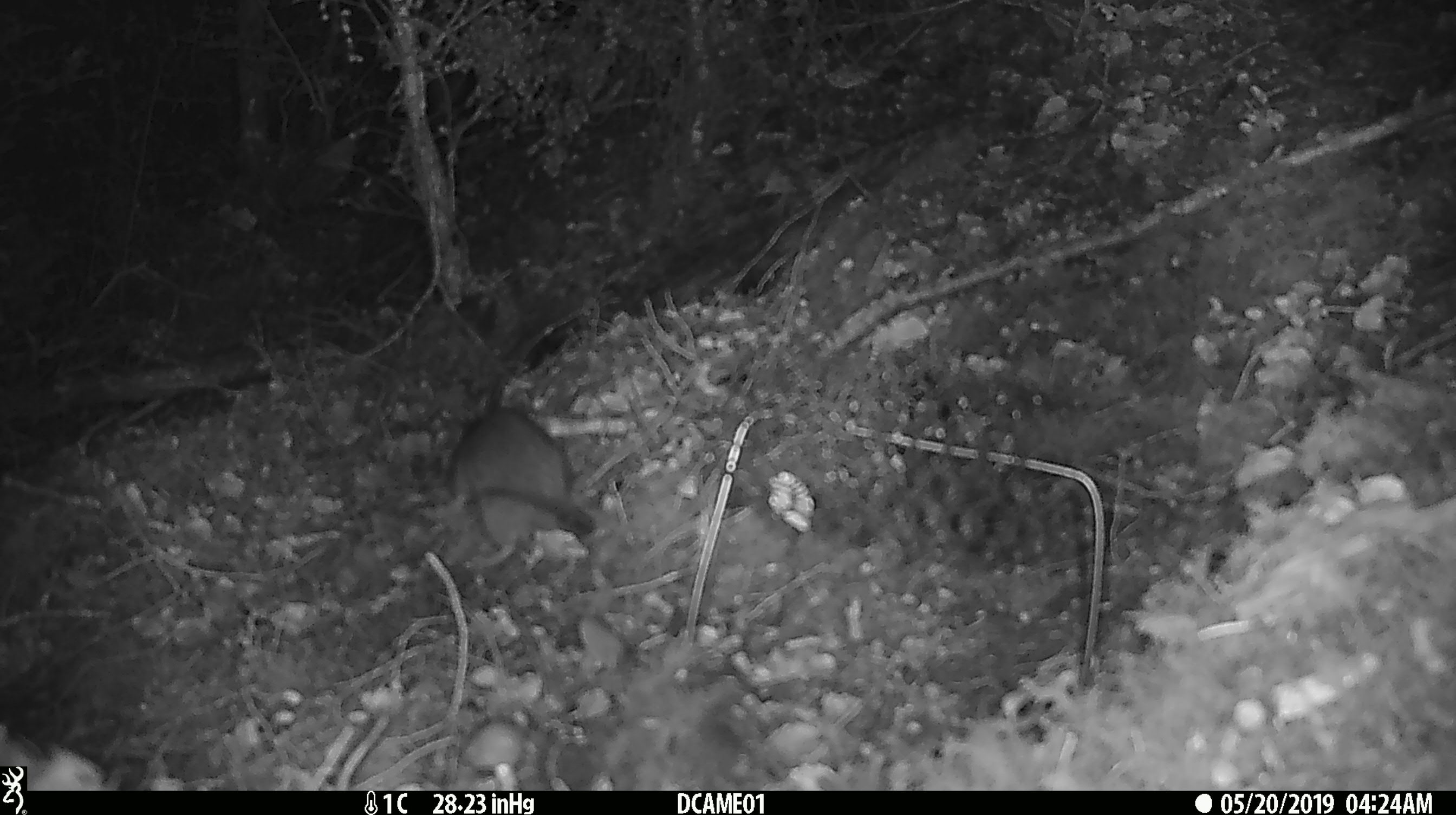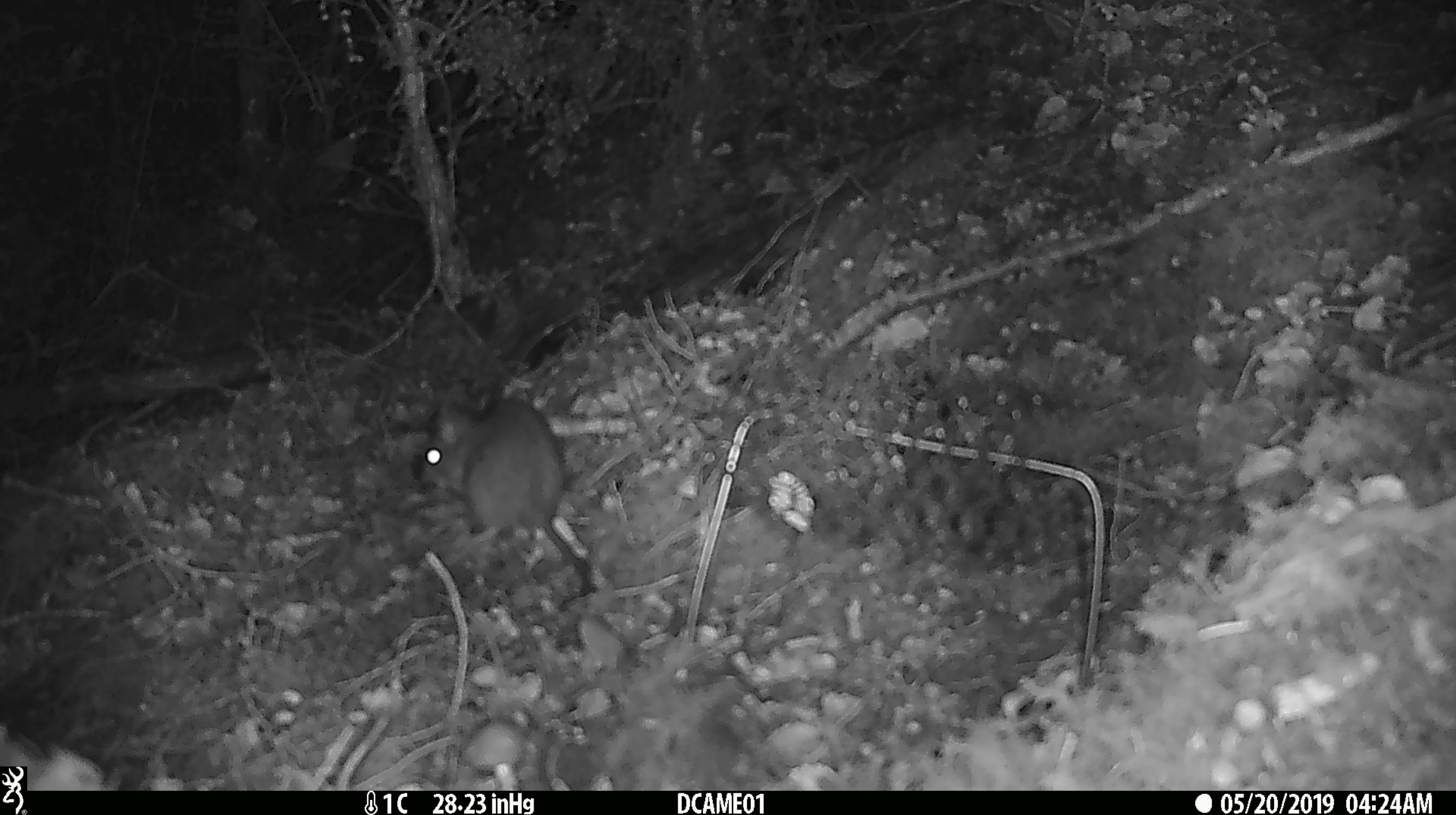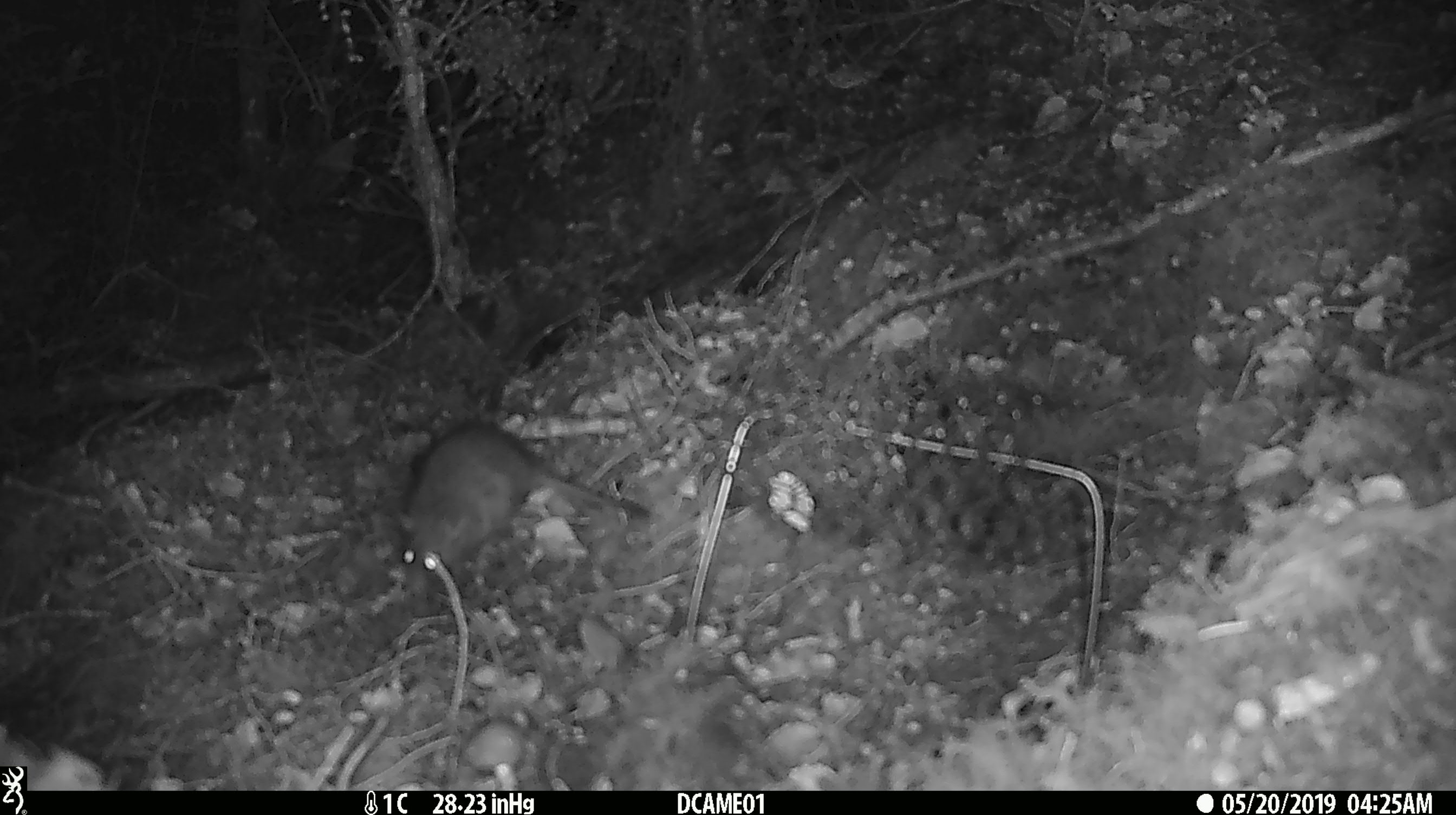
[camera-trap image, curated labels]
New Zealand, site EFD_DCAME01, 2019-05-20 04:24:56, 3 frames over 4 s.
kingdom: Animalia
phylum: Chordata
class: Mammalia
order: Rodentia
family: Muridae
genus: Rattus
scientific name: Rattus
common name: rat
Rat (Rattus).